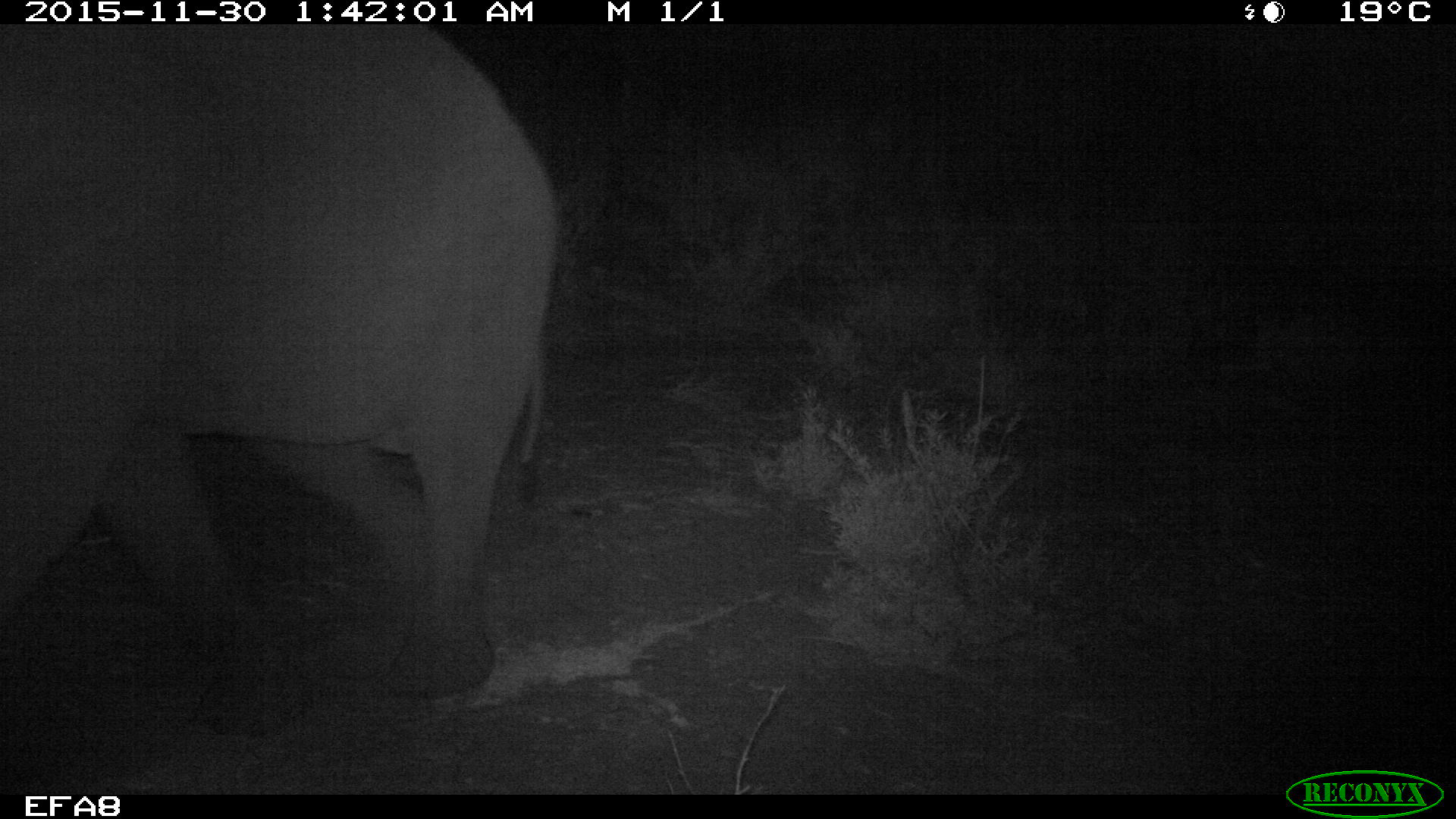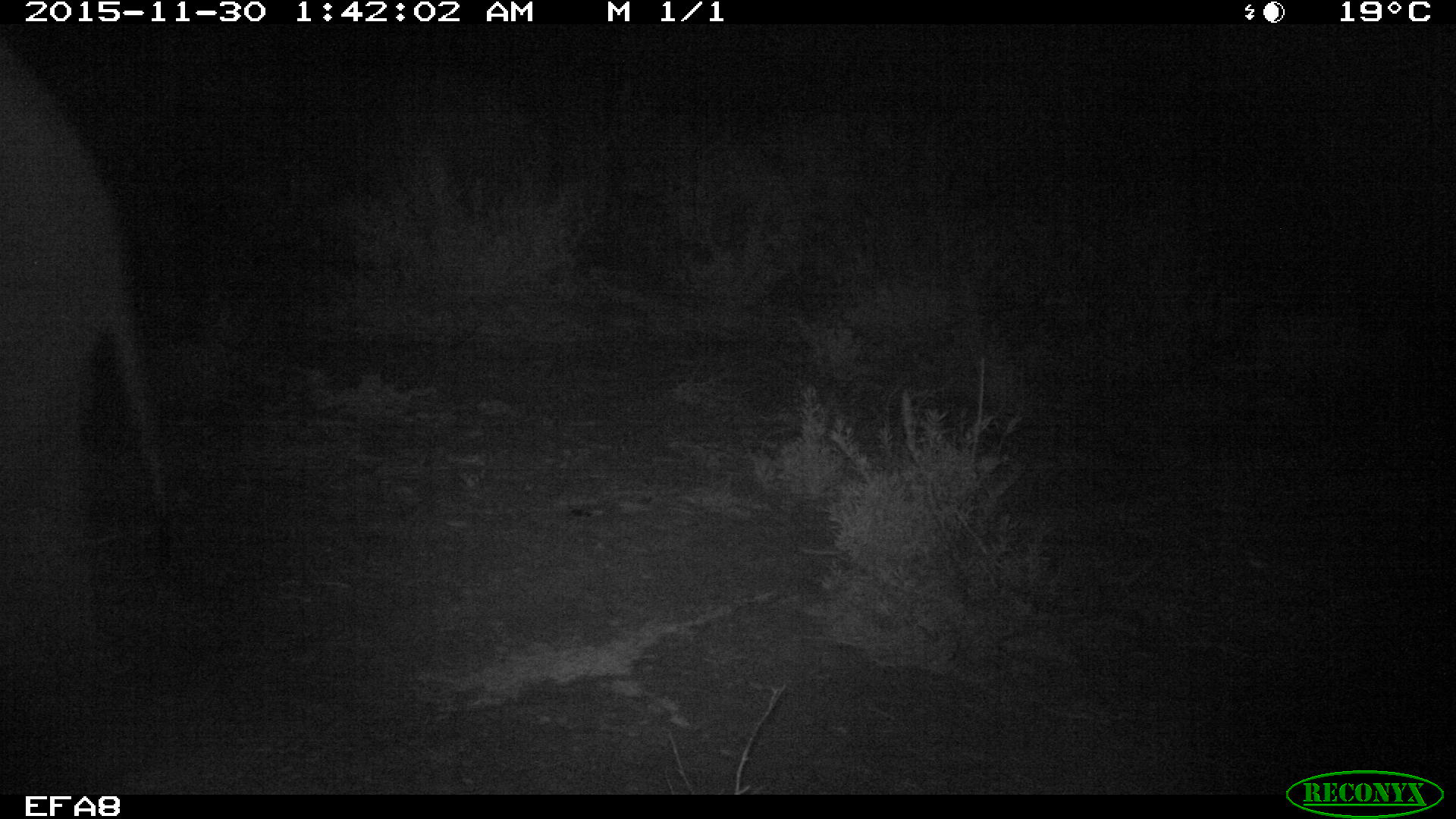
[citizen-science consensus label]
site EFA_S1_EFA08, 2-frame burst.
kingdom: Animalia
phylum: Chordata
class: Mammalia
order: Proboscidea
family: Elephantidae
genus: Loxodonta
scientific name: Loxodonta africana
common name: african bush elephant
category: elephant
Elephant (african bush elephant) (Loxodonta africana), count 1. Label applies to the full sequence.